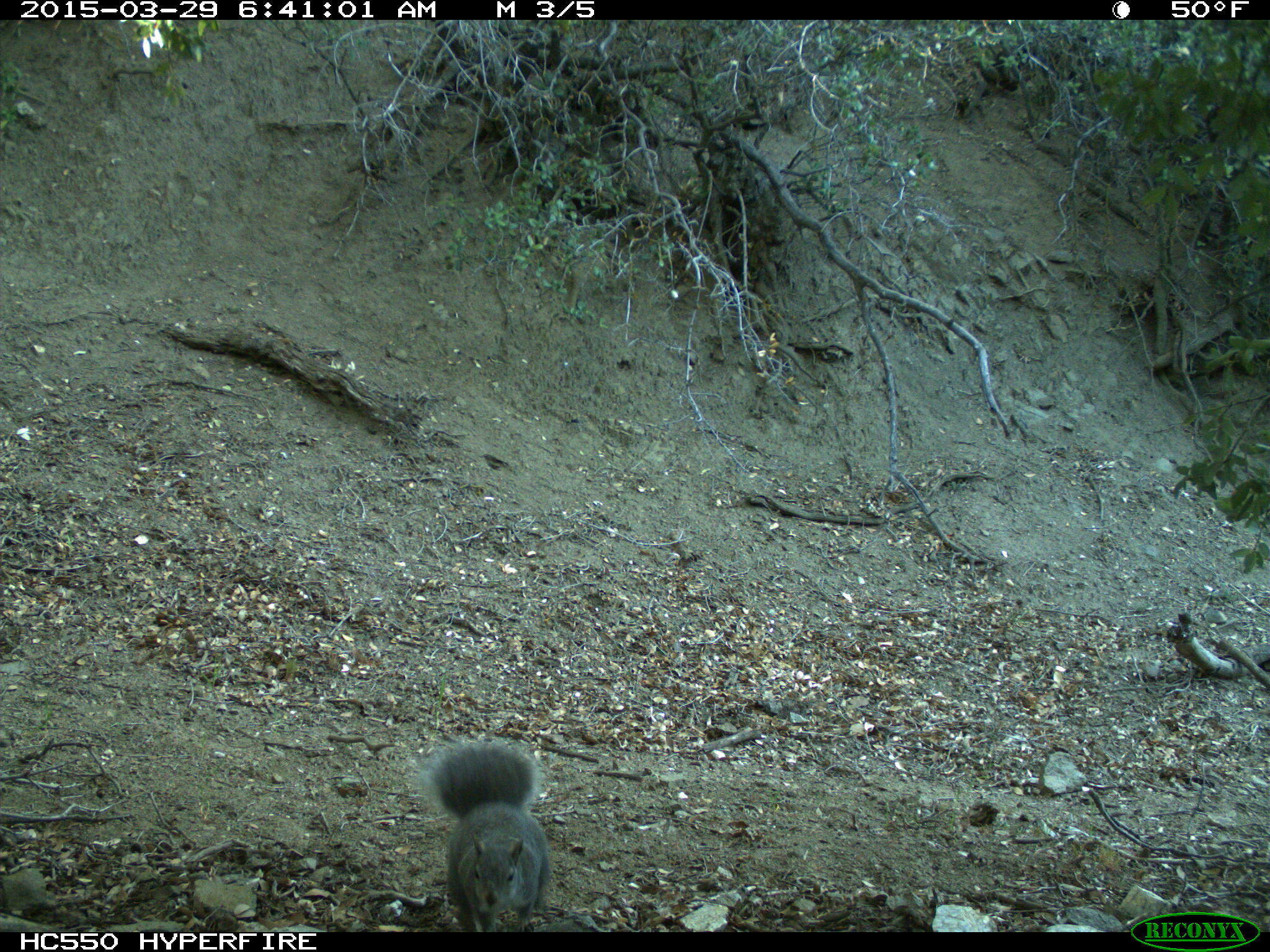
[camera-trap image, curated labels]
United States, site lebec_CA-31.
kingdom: Animalia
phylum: Chordata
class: Mammalia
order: Rodentia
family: Sciuridae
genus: Sciurus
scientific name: Sciurus carolinensis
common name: eastern gray squirrel